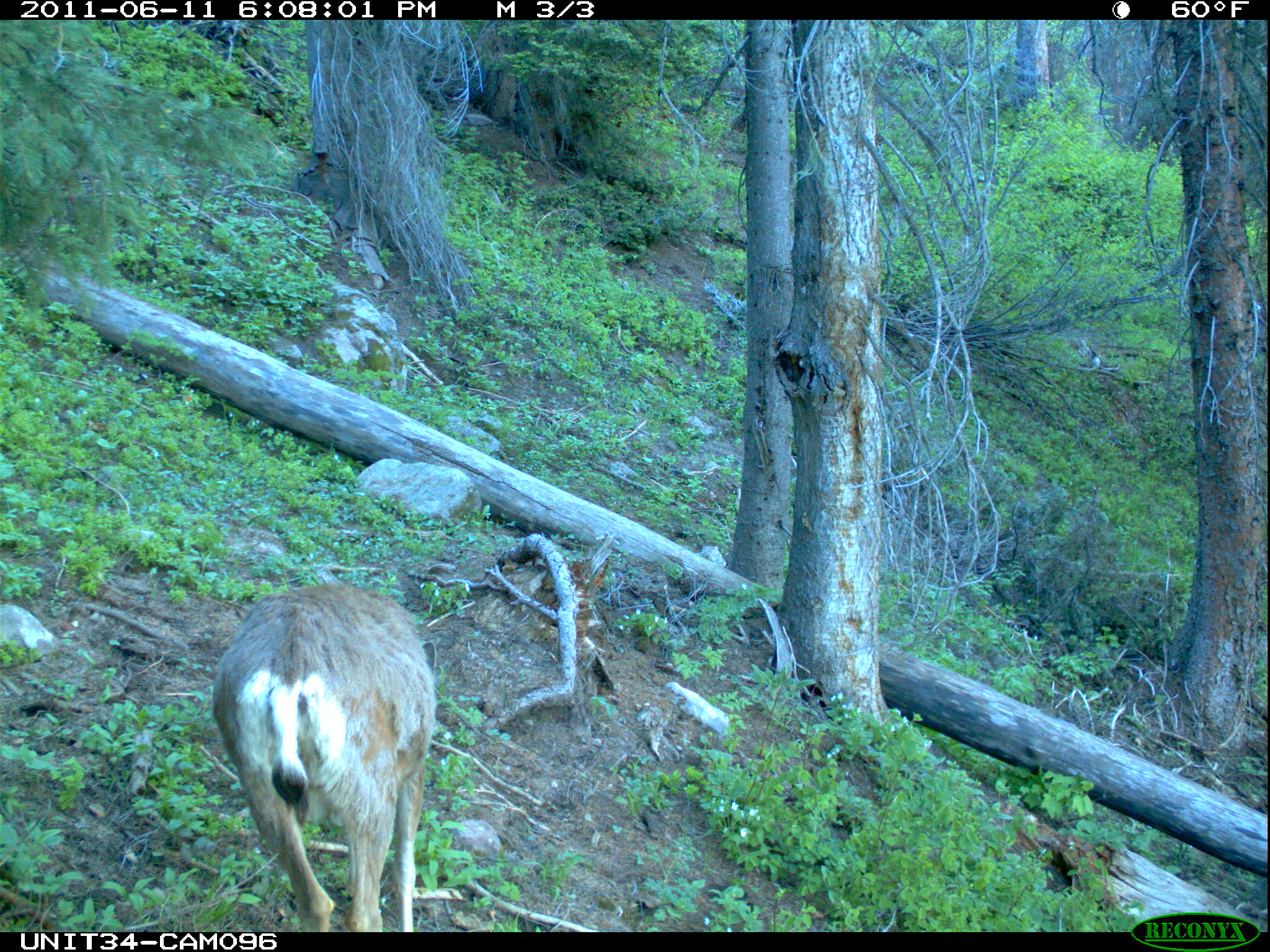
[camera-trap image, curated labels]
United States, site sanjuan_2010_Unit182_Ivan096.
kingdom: Animalia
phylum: Chordata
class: Mammalia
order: Artiodactyla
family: Cervidae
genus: Odocoileus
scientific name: Odocoileus hemionus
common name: mule deer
Odocoileus hemionus (mule deer).